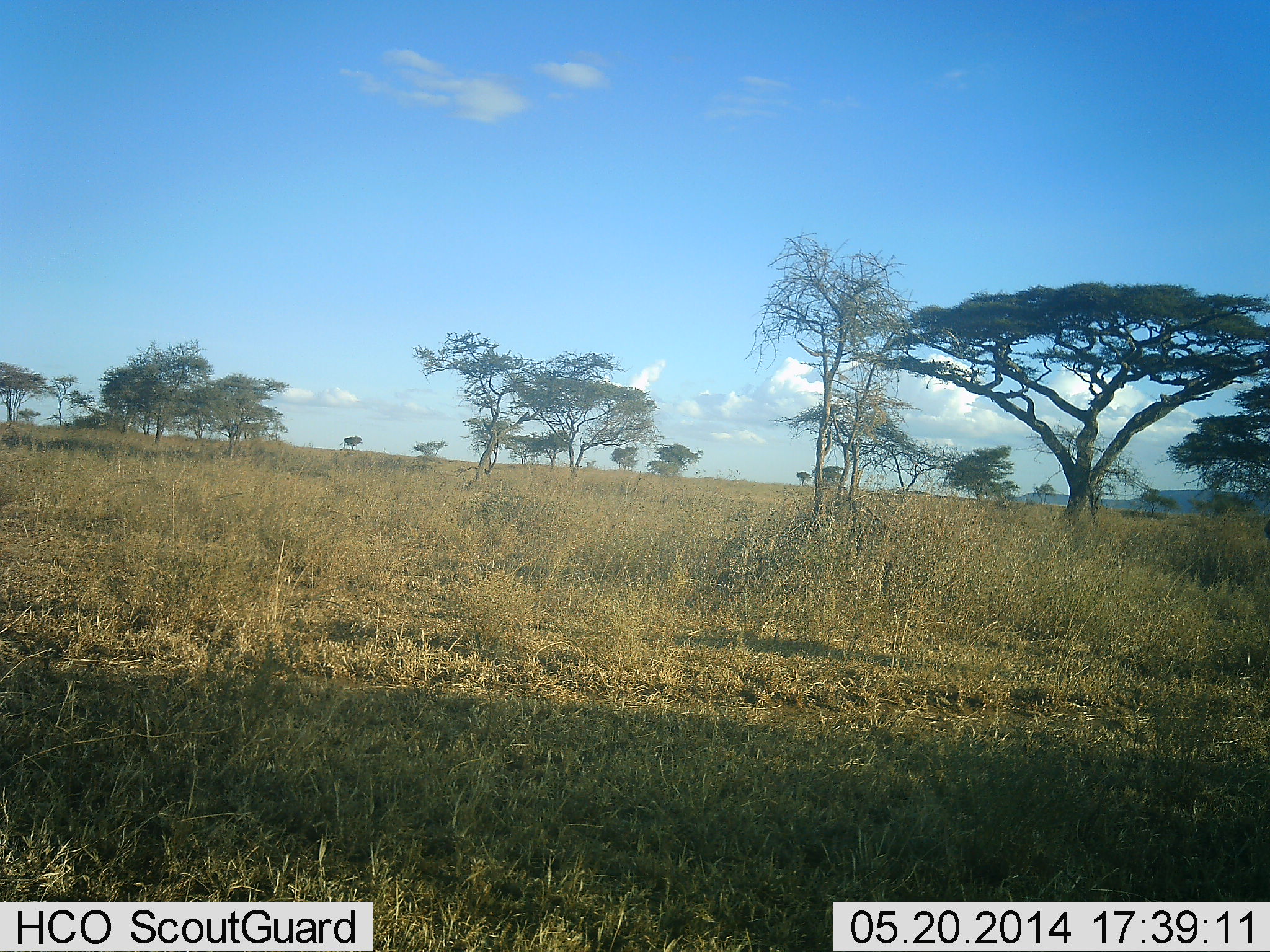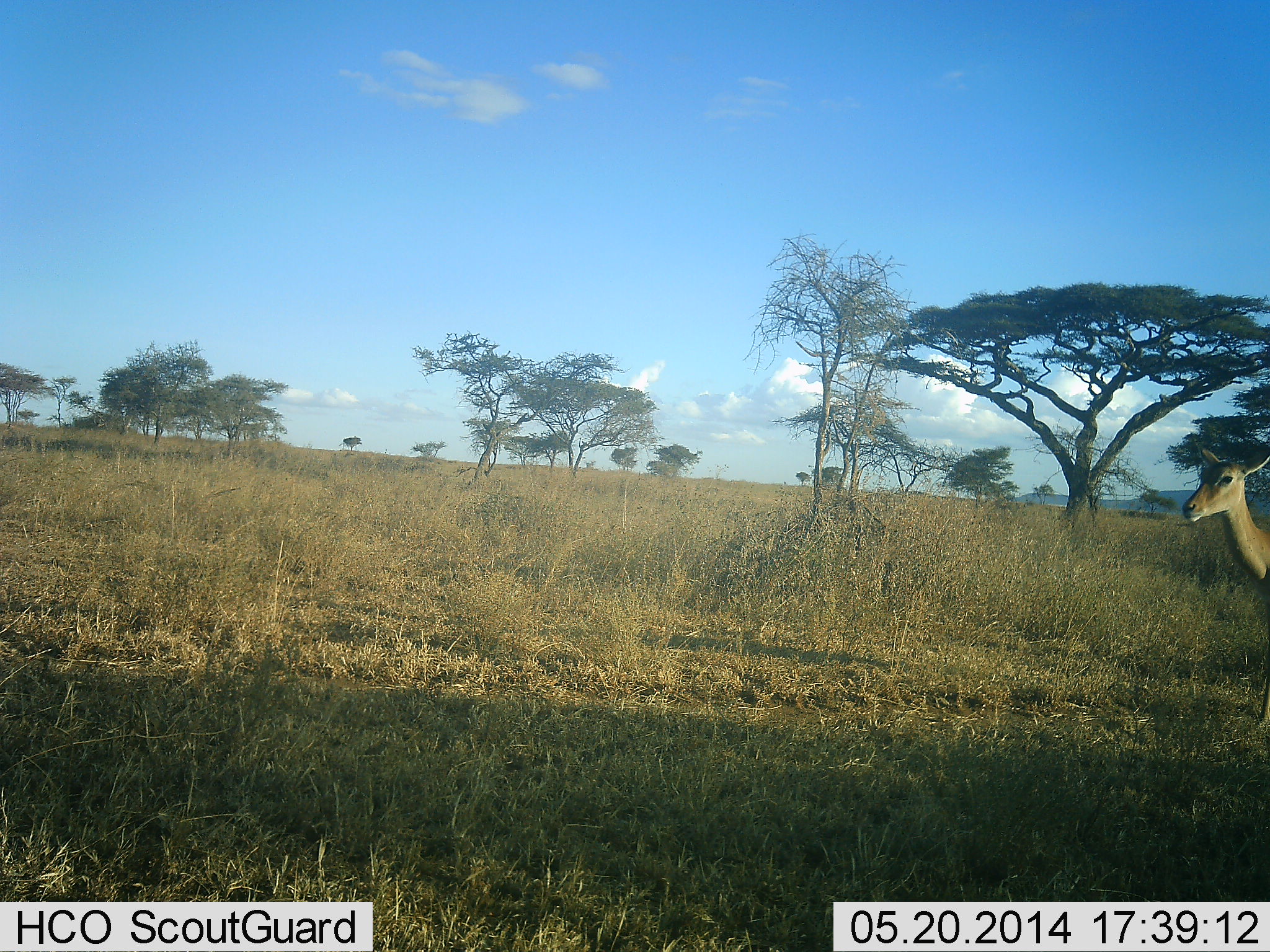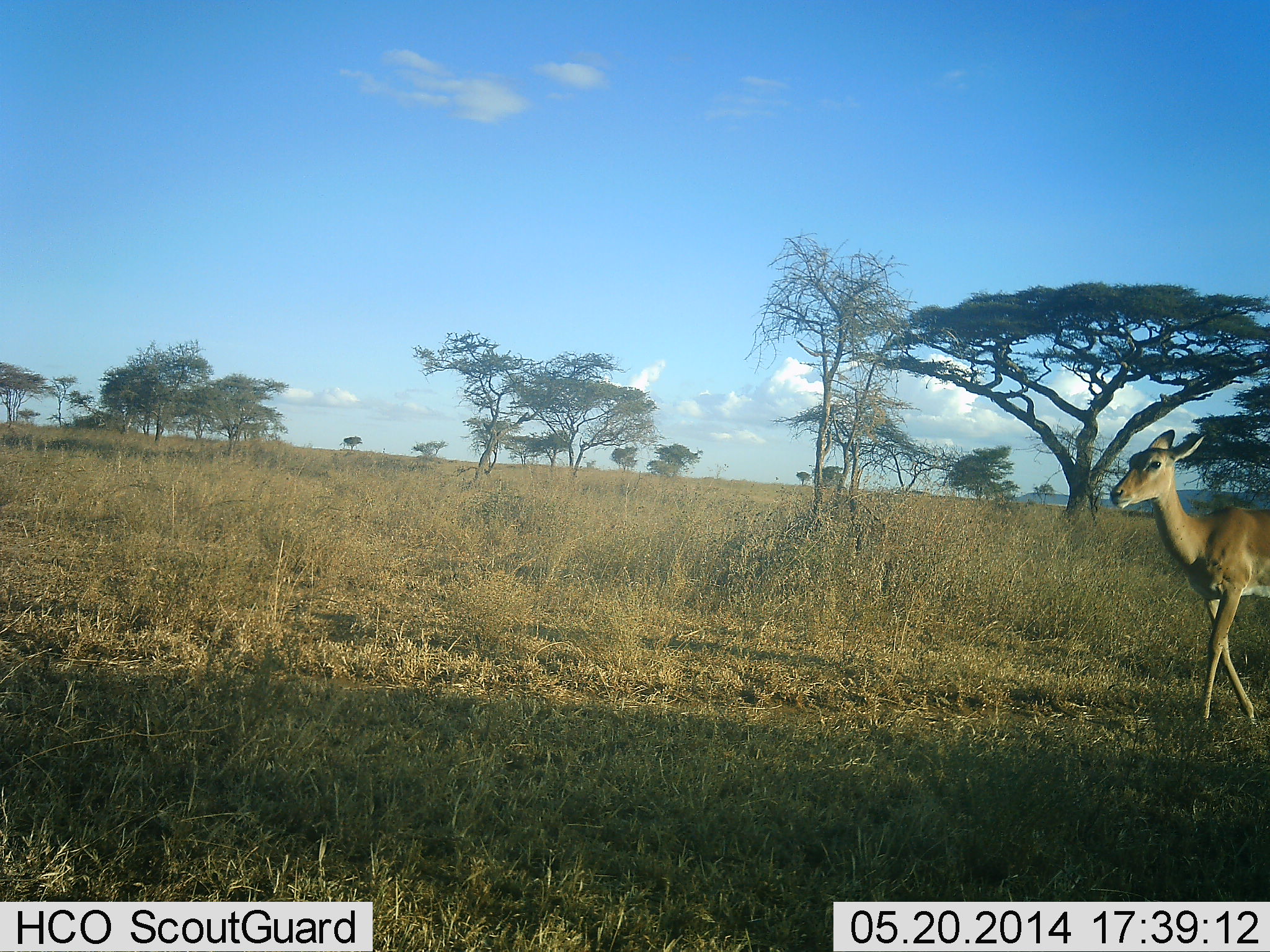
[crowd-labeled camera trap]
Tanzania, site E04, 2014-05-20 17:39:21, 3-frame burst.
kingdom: Animalia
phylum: Chordata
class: Mammalia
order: Artiodactyla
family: Bovidae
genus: Aepyceros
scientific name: Aepyceros melampus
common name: impala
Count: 1.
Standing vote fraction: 0%.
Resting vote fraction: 0%.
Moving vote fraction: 100%.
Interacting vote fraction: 0%.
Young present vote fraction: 0%.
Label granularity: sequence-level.